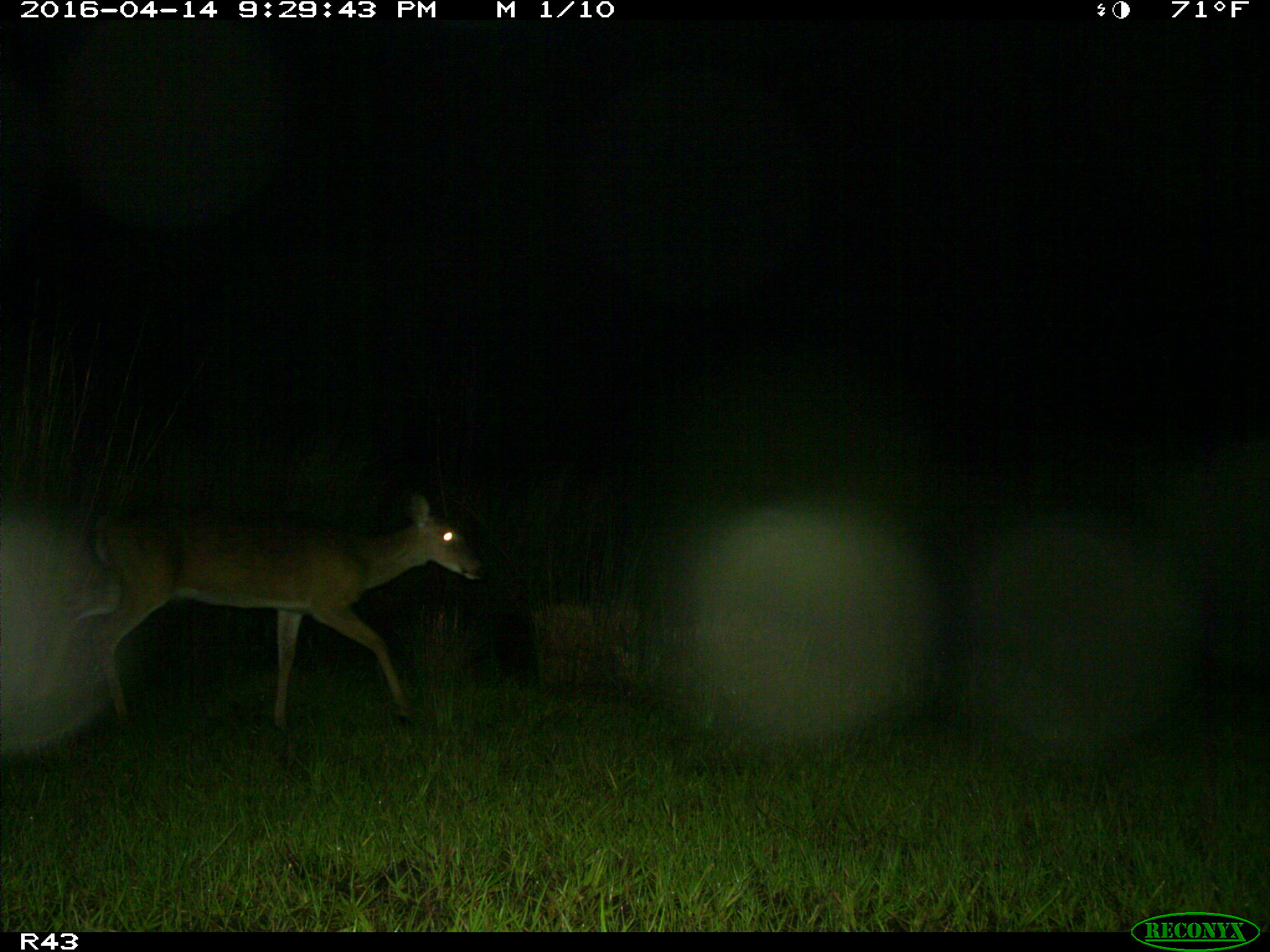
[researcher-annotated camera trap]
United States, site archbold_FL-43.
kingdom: Animalia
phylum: Chordata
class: Mammalia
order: Artiodactyla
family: Cervidae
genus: Odocoileus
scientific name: Odocoileus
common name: deer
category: unidentified deer